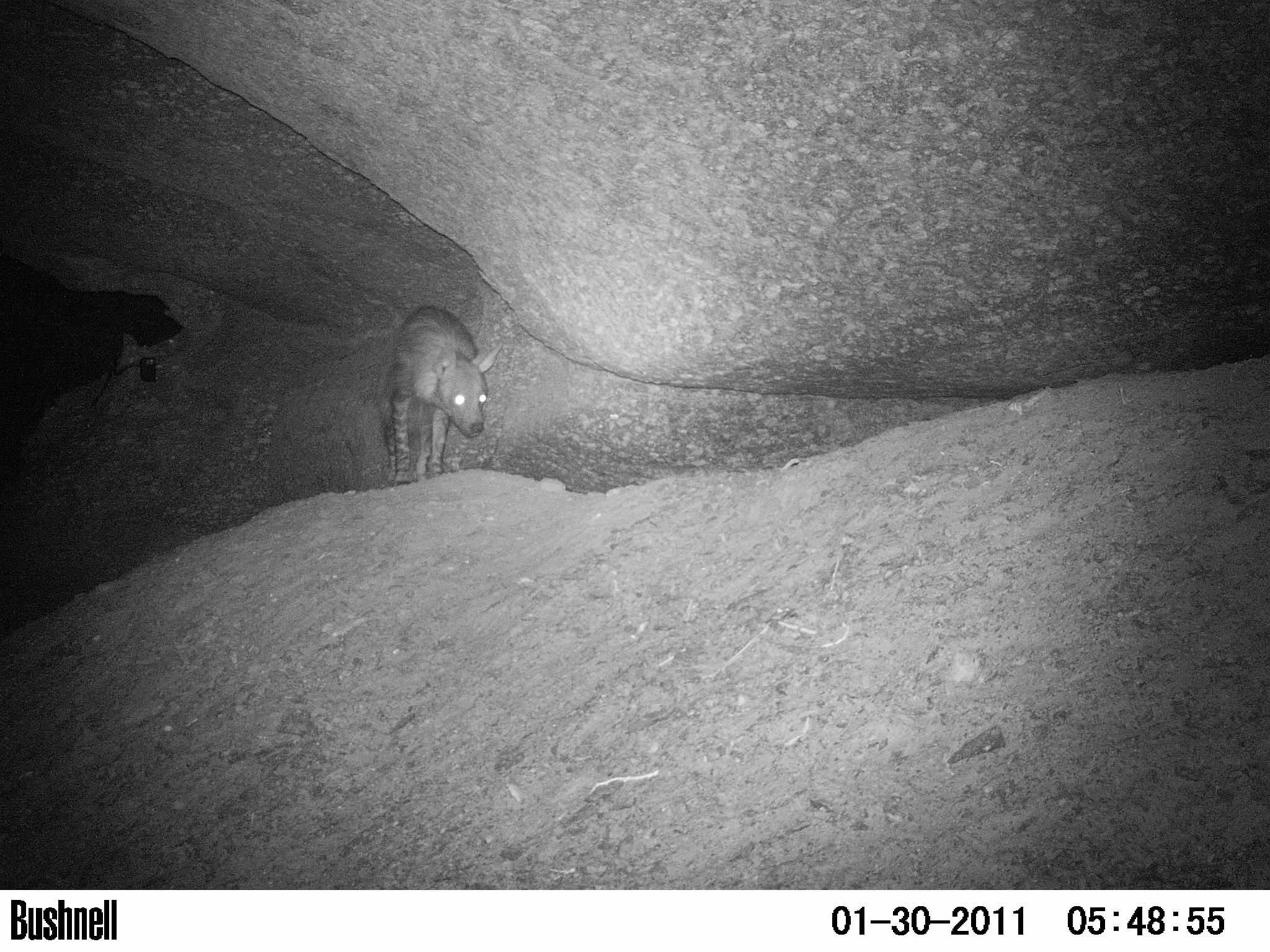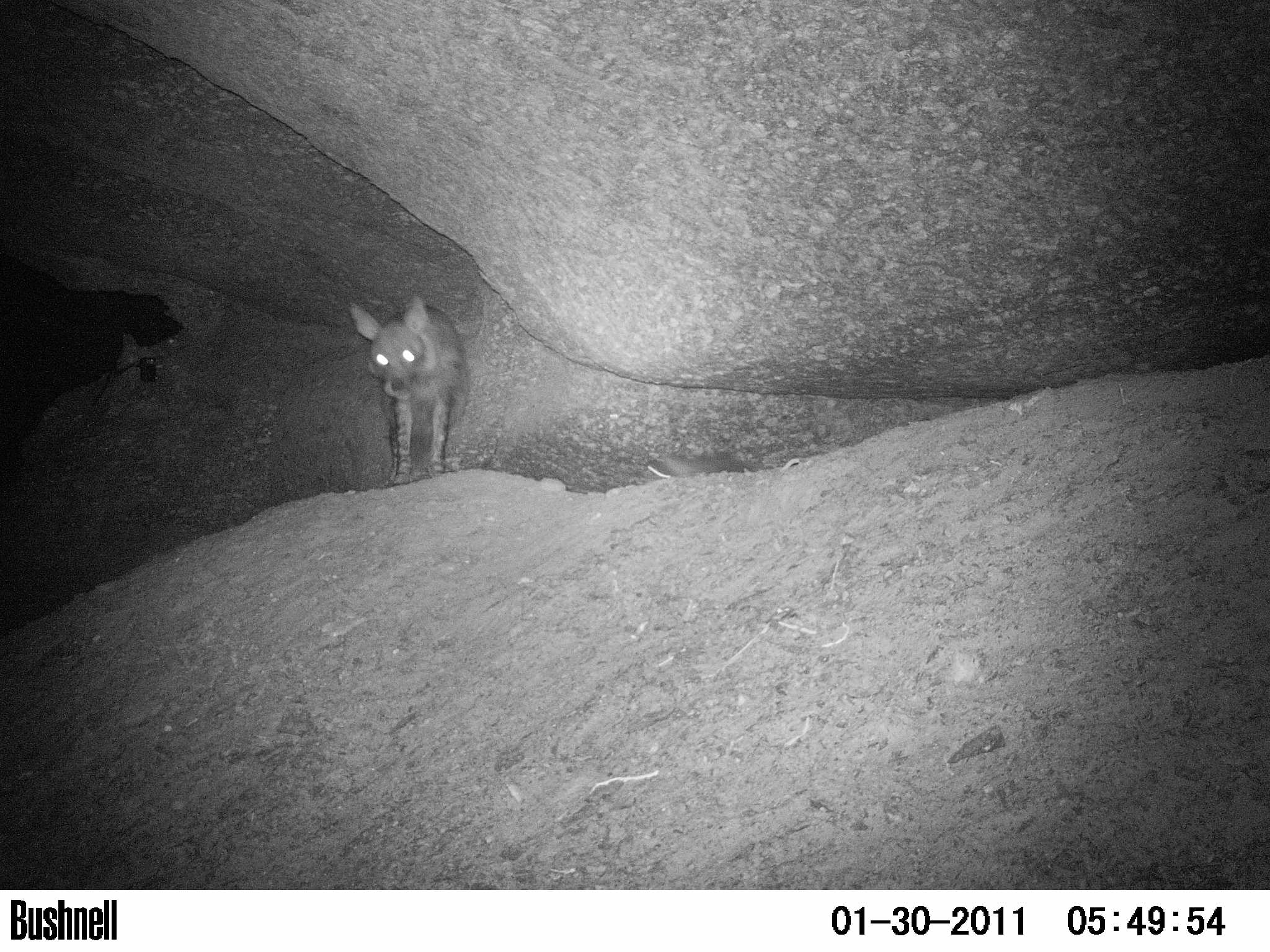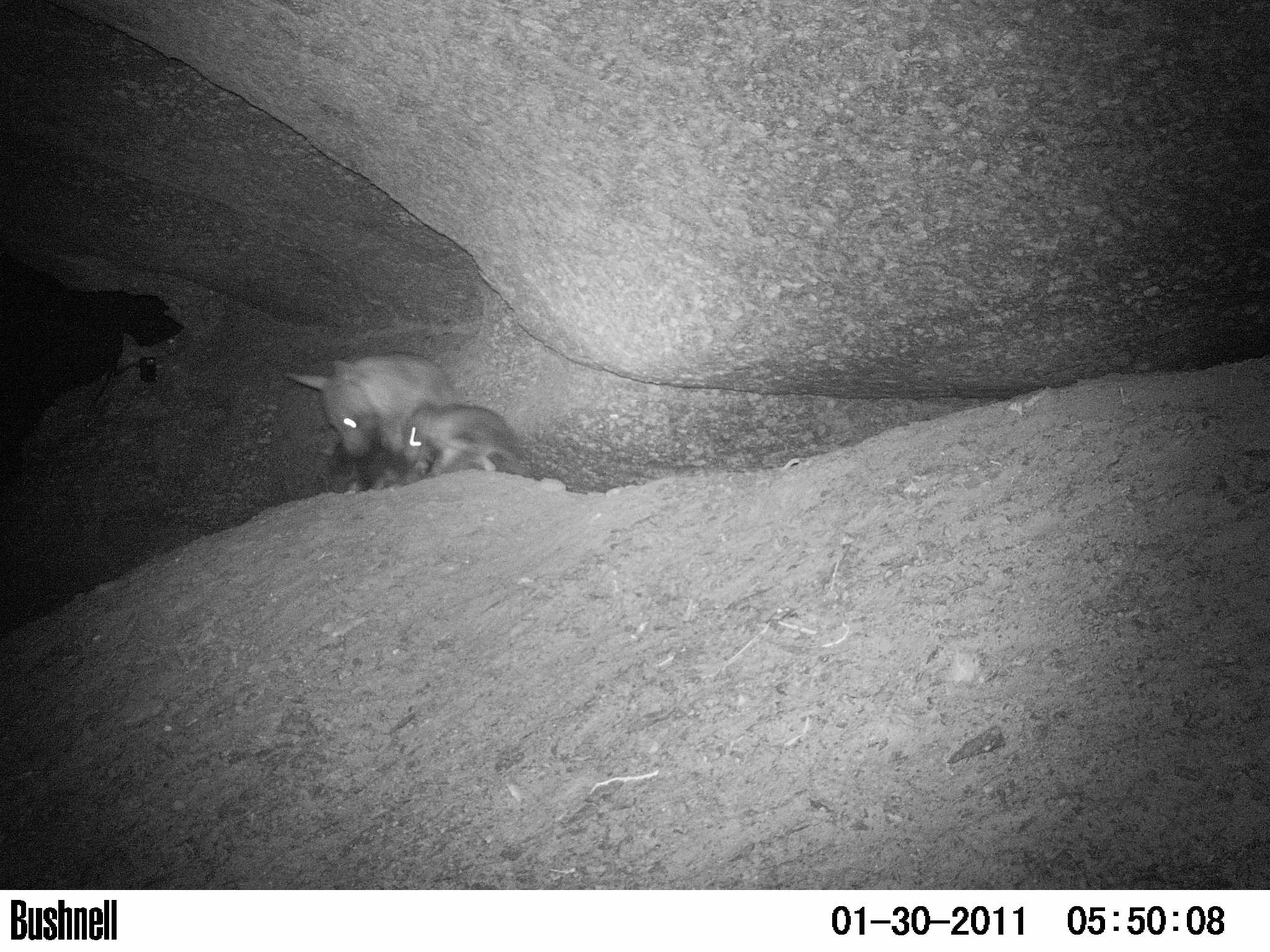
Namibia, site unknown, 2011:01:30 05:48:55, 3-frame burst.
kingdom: Animalia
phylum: Chordata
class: Mammalia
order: Carnivora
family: Hyaenidae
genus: Parahyaena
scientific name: Parahyaena brunnea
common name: brown hyena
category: hyaena brunnea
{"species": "hyaena brunnea (brown hyena) (Parahyaena brunnea)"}